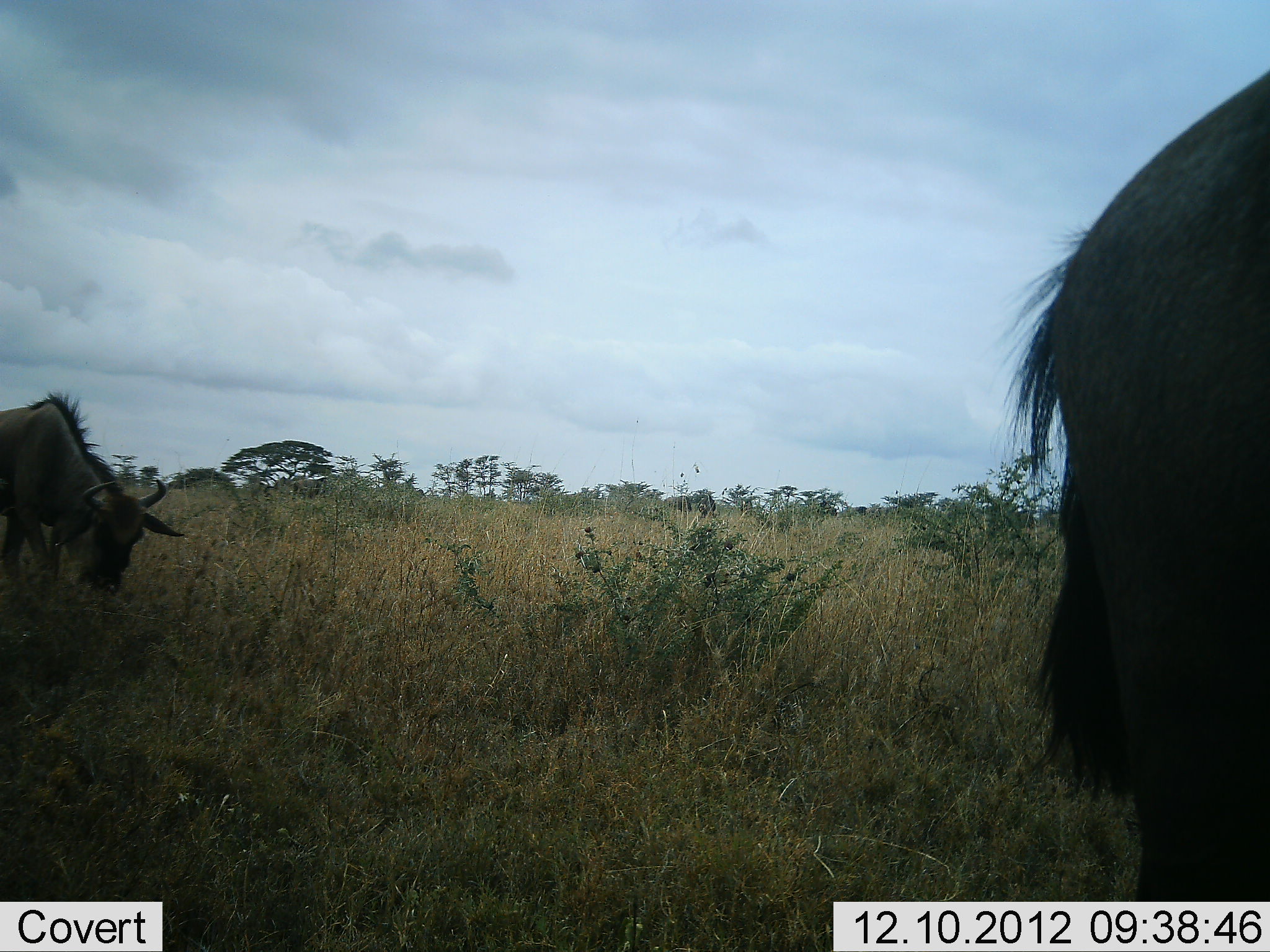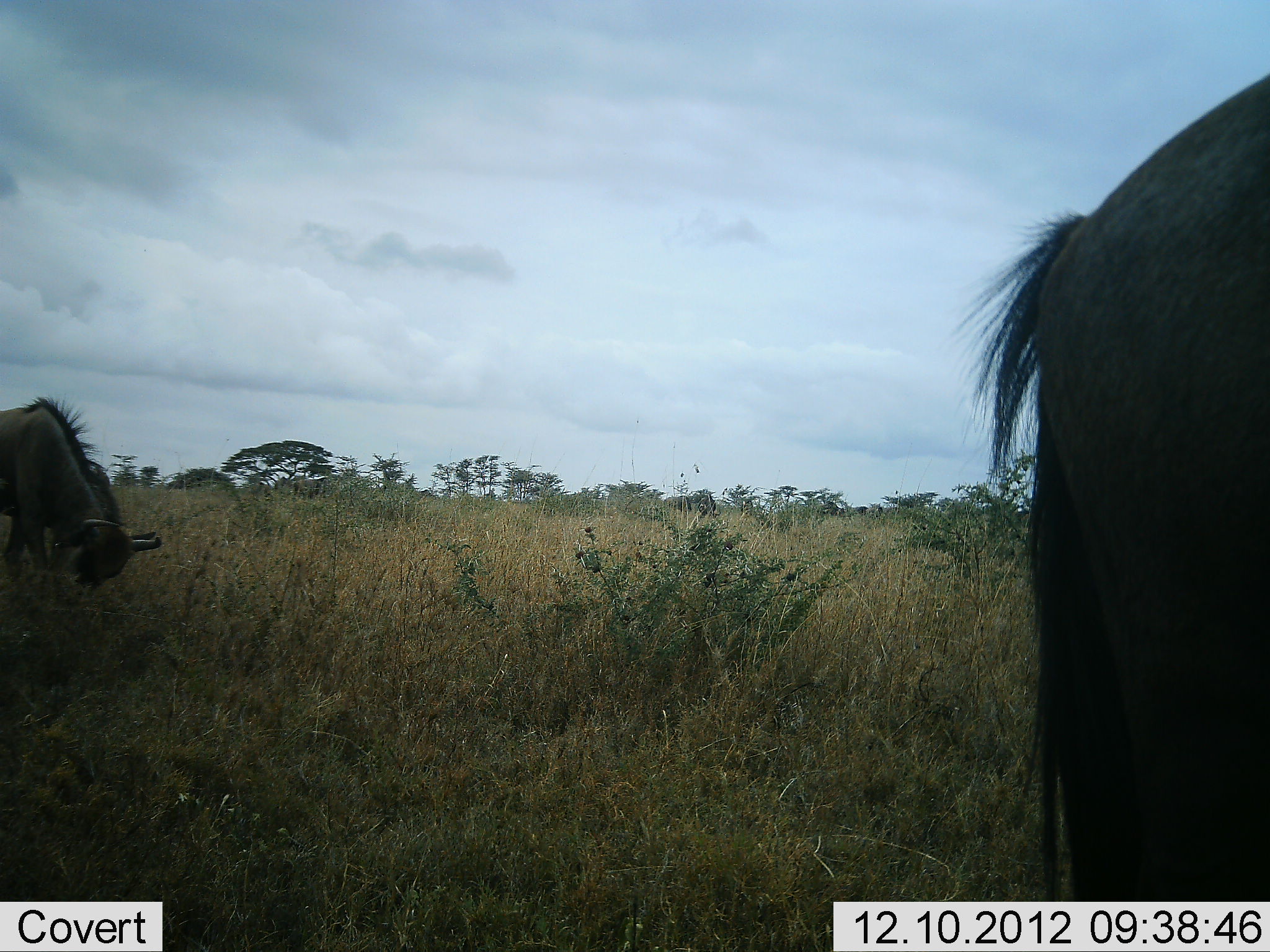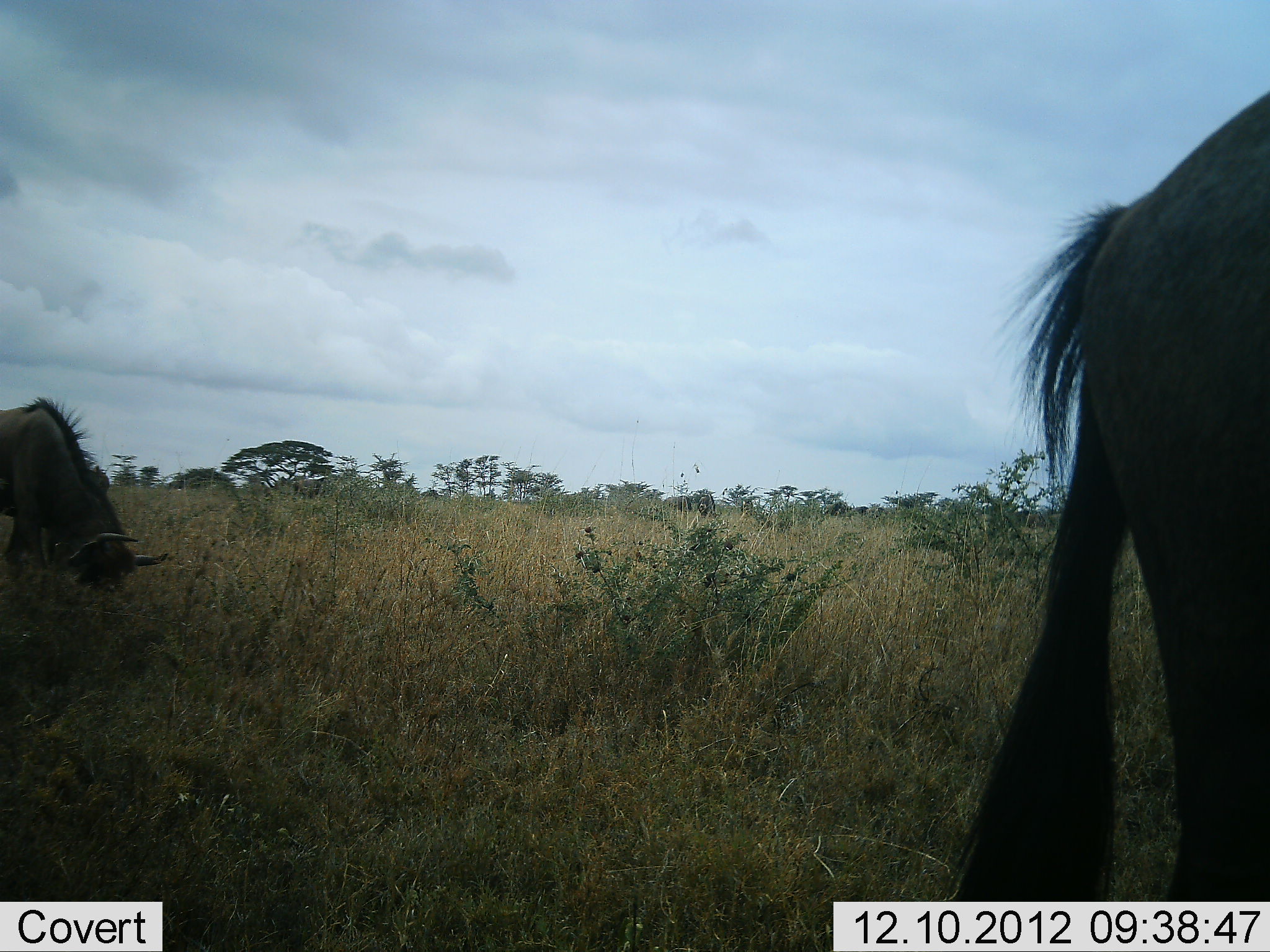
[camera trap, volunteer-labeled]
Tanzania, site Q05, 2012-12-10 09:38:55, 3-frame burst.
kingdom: Animalia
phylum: Chordata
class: Mammalia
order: Artiodactyla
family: Bovidae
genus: Connochaetes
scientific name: Connochaetes taurinus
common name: blue wildebeest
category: wildebeest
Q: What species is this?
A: Wildebeest (blue wildebeest) (Connochaetes taurinus).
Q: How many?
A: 2.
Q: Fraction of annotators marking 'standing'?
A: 50%.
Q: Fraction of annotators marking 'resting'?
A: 0%.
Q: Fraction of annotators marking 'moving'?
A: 30%.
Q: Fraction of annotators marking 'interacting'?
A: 0%.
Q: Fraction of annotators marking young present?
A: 0%.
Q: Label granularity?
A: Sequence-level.